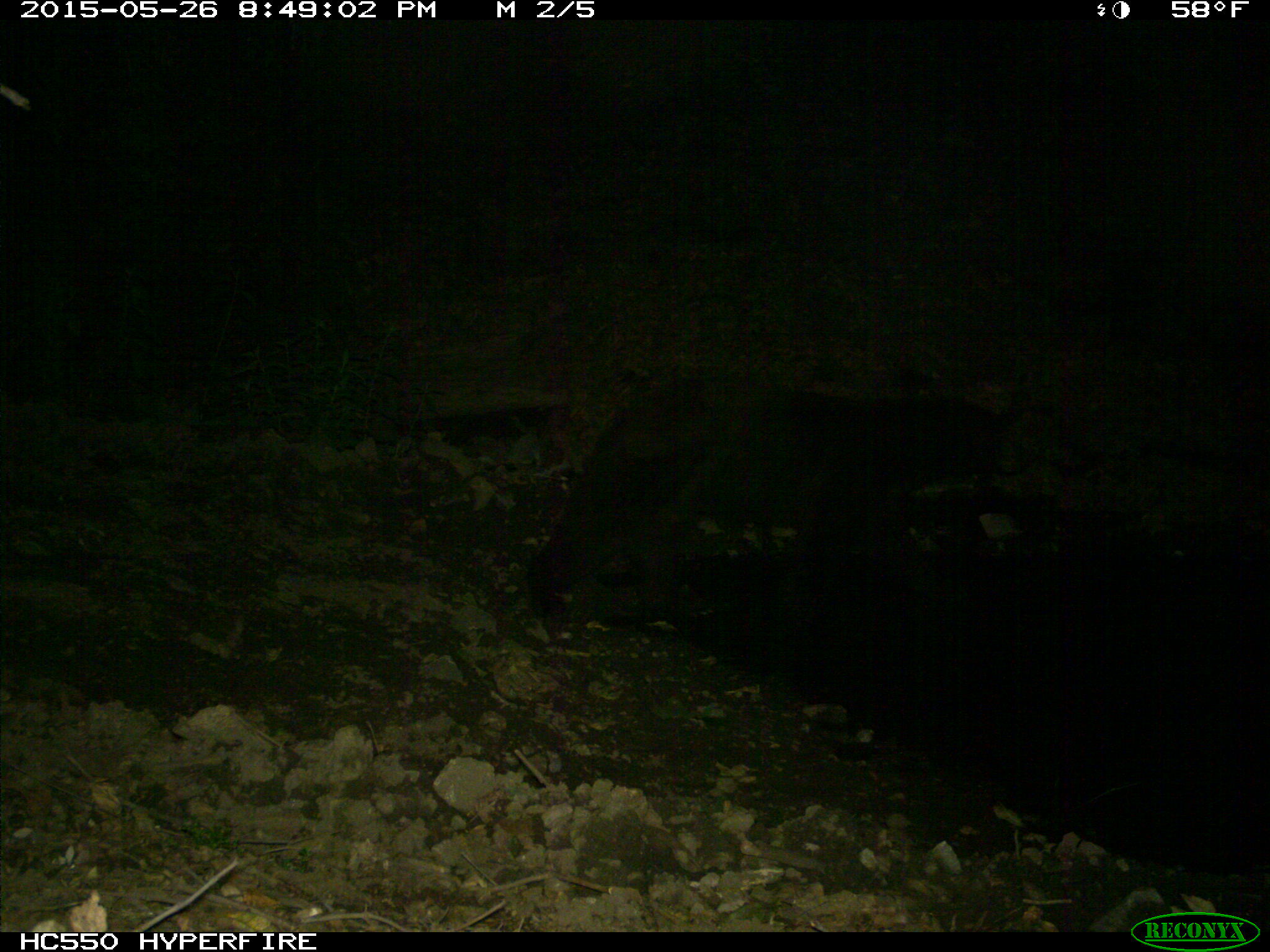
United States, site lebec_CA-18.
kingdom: Animalia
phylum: Chordata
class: Mammalia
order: Carnivora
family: Ursidae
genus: Ursus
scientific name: Ursus americanus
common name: american black bear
Ursus americanus (american black bear).